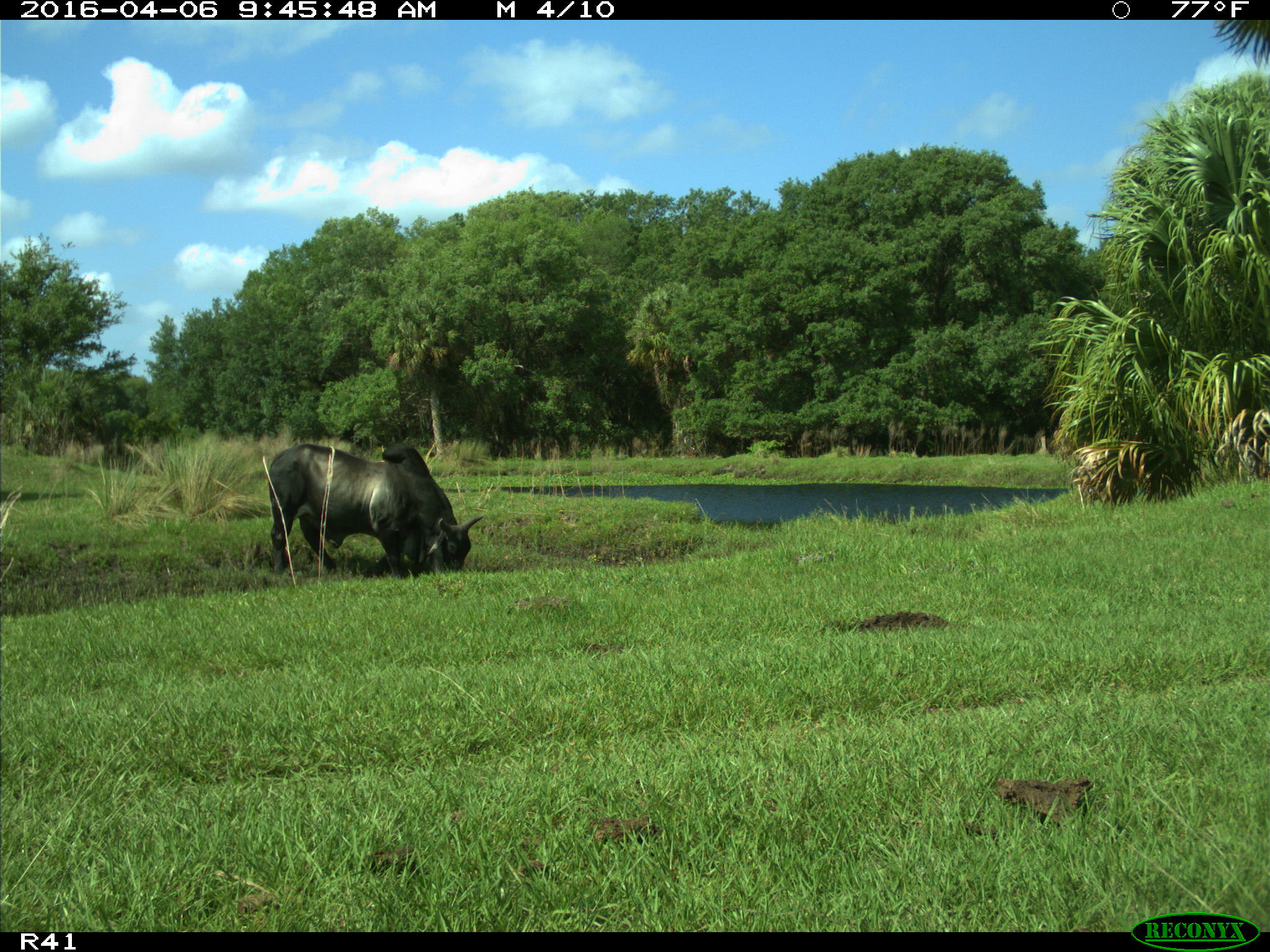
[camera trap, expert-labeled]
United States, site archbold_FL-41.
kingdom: Animalia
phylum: Chordata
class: Mammalia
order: Artiodactyla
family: Bovidae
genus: Bos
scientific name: Bos taurus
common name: domestic cow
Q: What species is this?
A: Bos taurus (domestic cow).